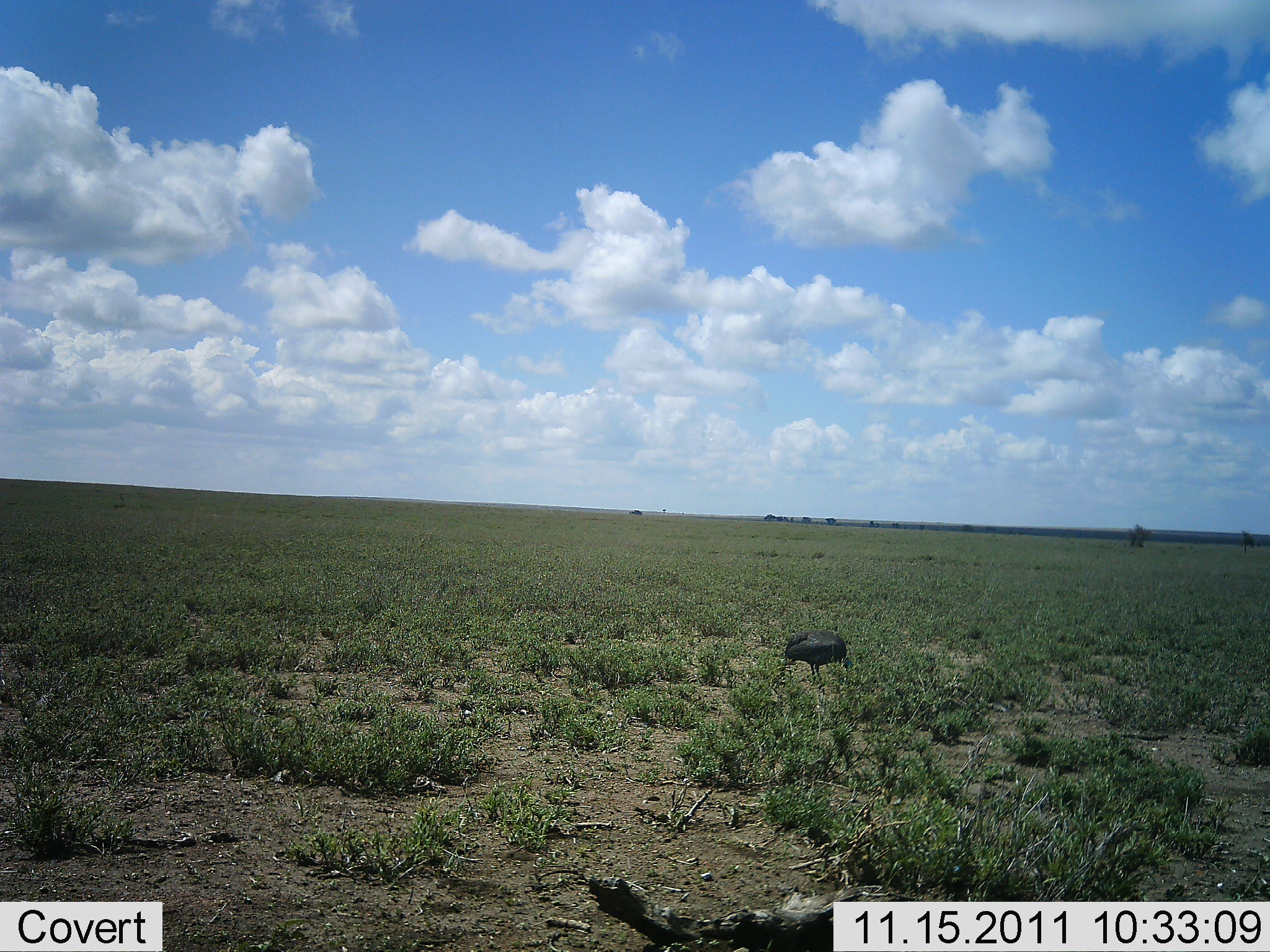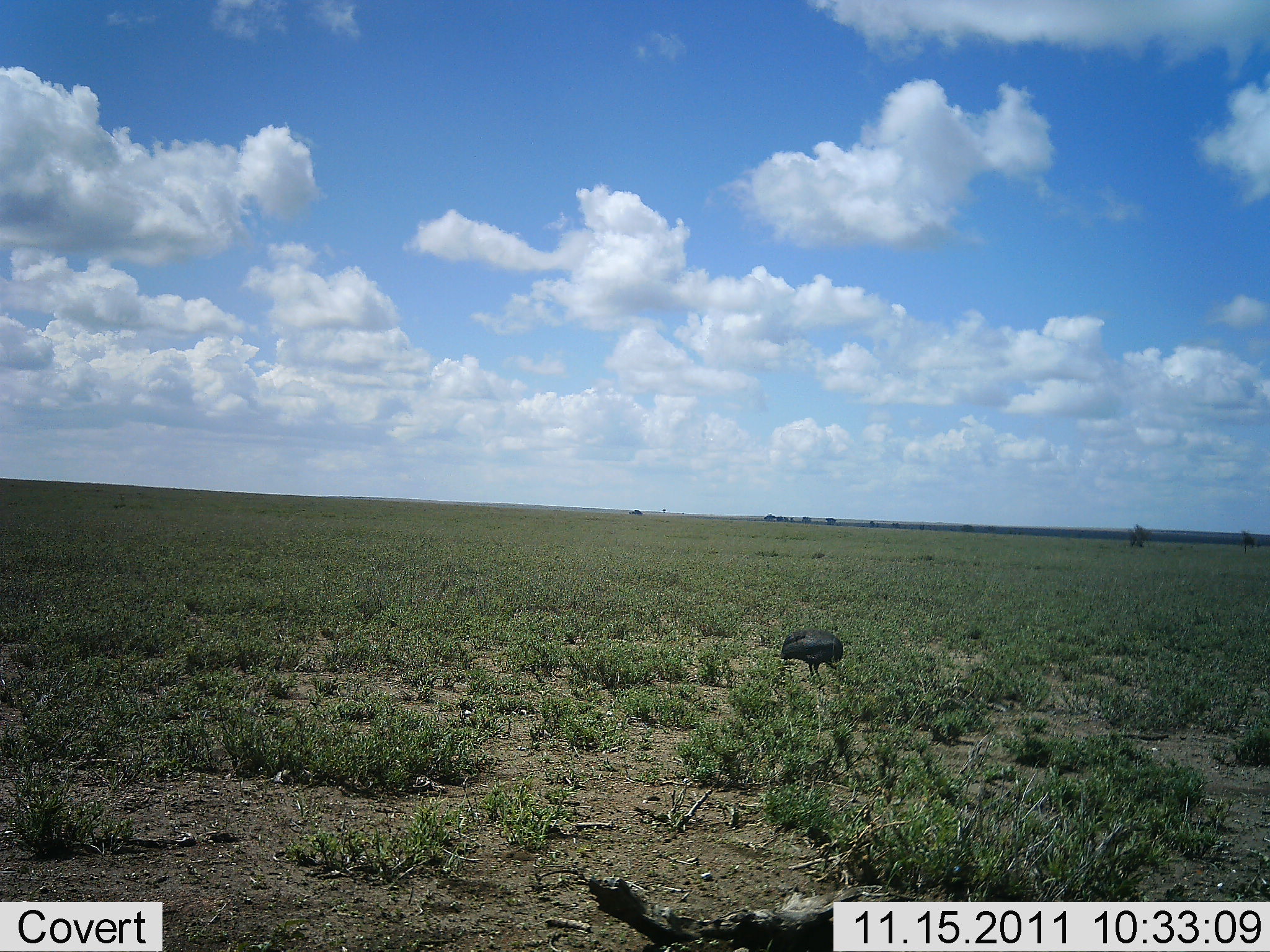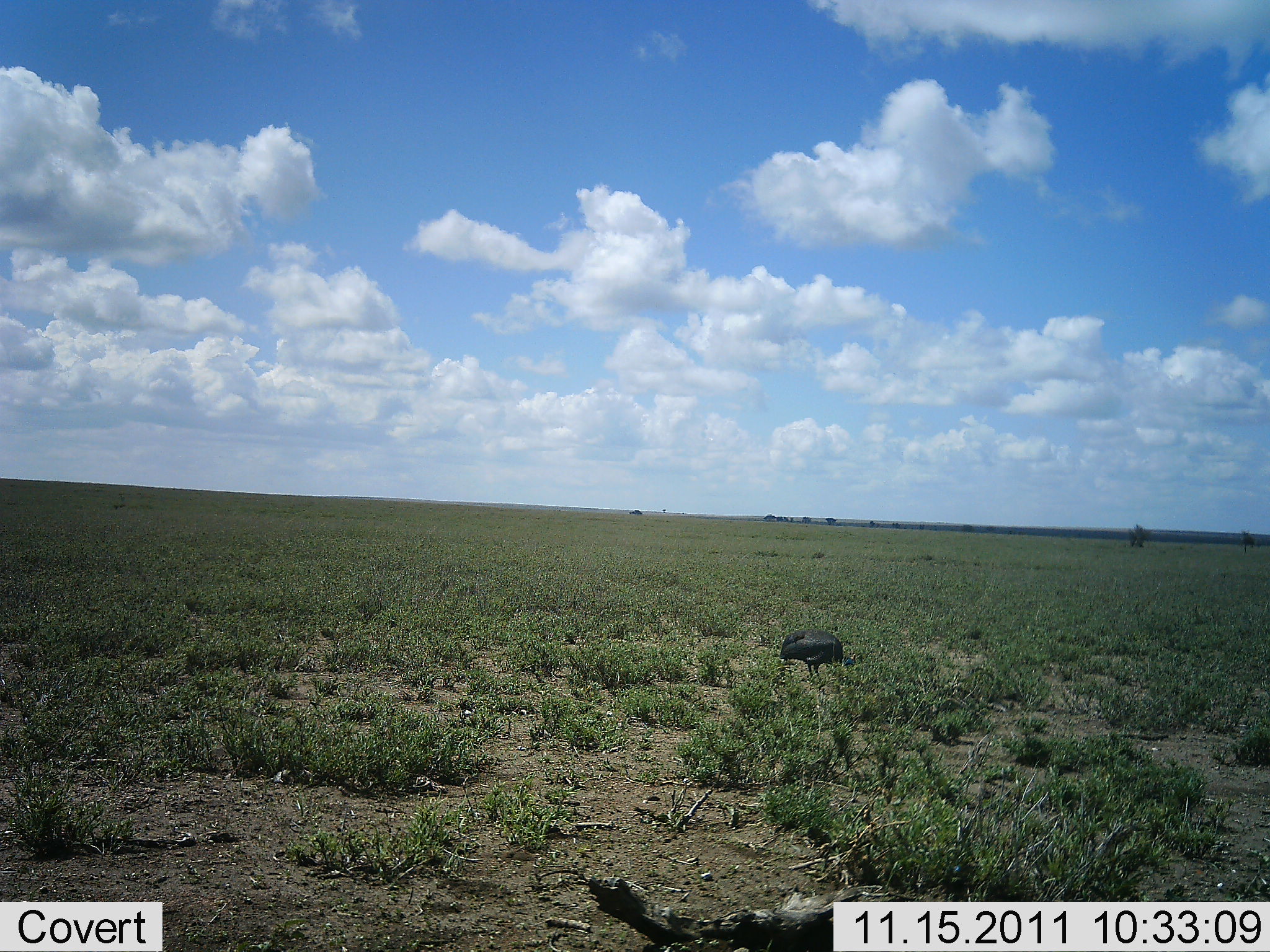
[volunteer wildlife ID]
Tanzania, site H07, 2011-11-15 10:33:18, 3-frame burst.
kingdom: Animalia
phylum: Chordata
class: Aves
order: Galliformes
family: Numididae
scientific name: Numididae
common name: guinea fowl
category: guineafowl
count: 1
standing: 43%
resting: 0%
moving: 0%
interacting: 0%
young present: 0%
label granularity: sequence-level